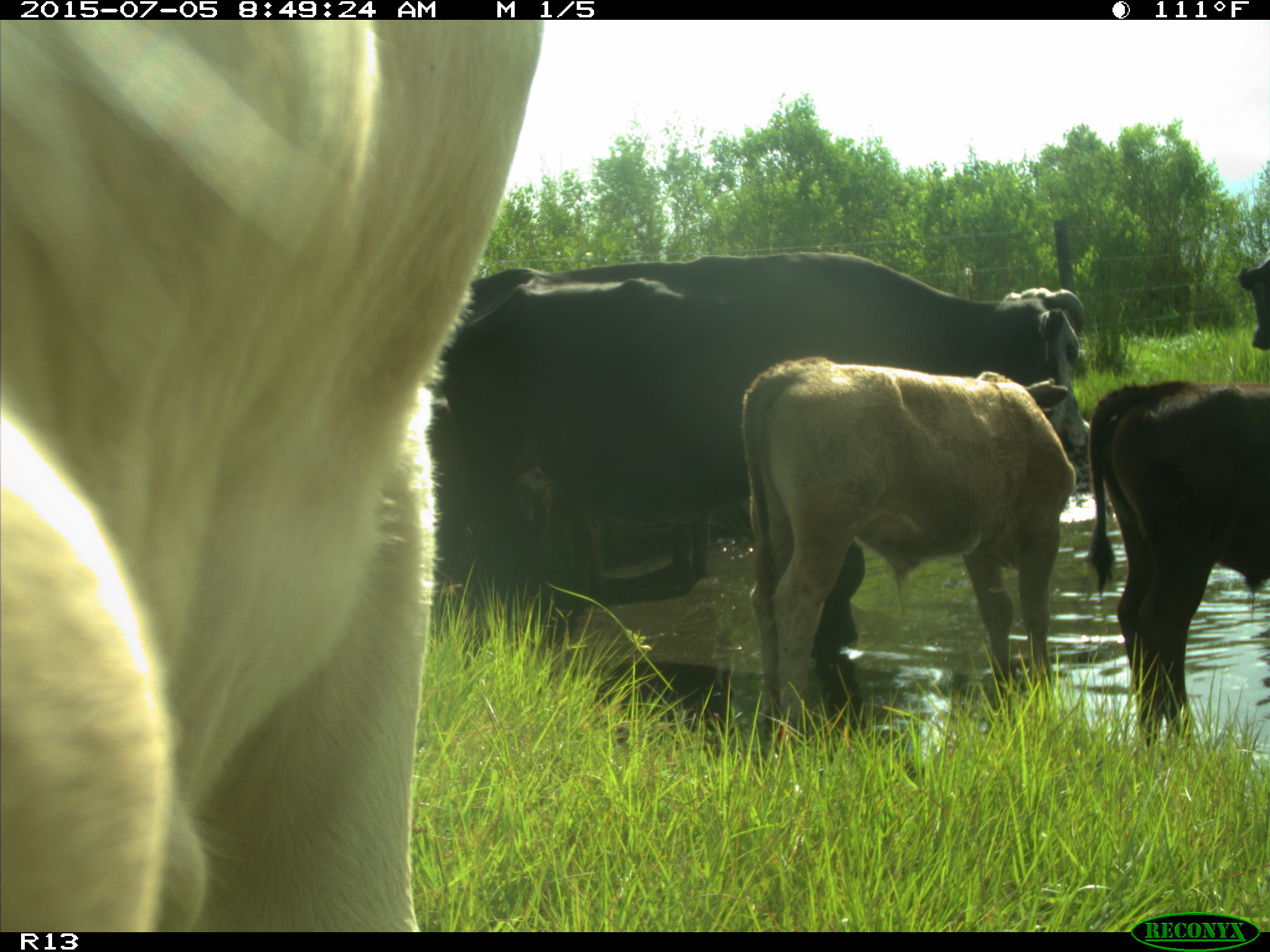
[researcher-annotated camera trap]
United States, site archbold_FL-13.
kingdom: Animalia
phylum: Chordata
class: Mammalia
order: Artiodactyla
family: Bovidae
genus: Bos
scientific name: Bos taurus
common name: domestic cow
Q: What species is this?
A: Bos taurus (domestic cow).